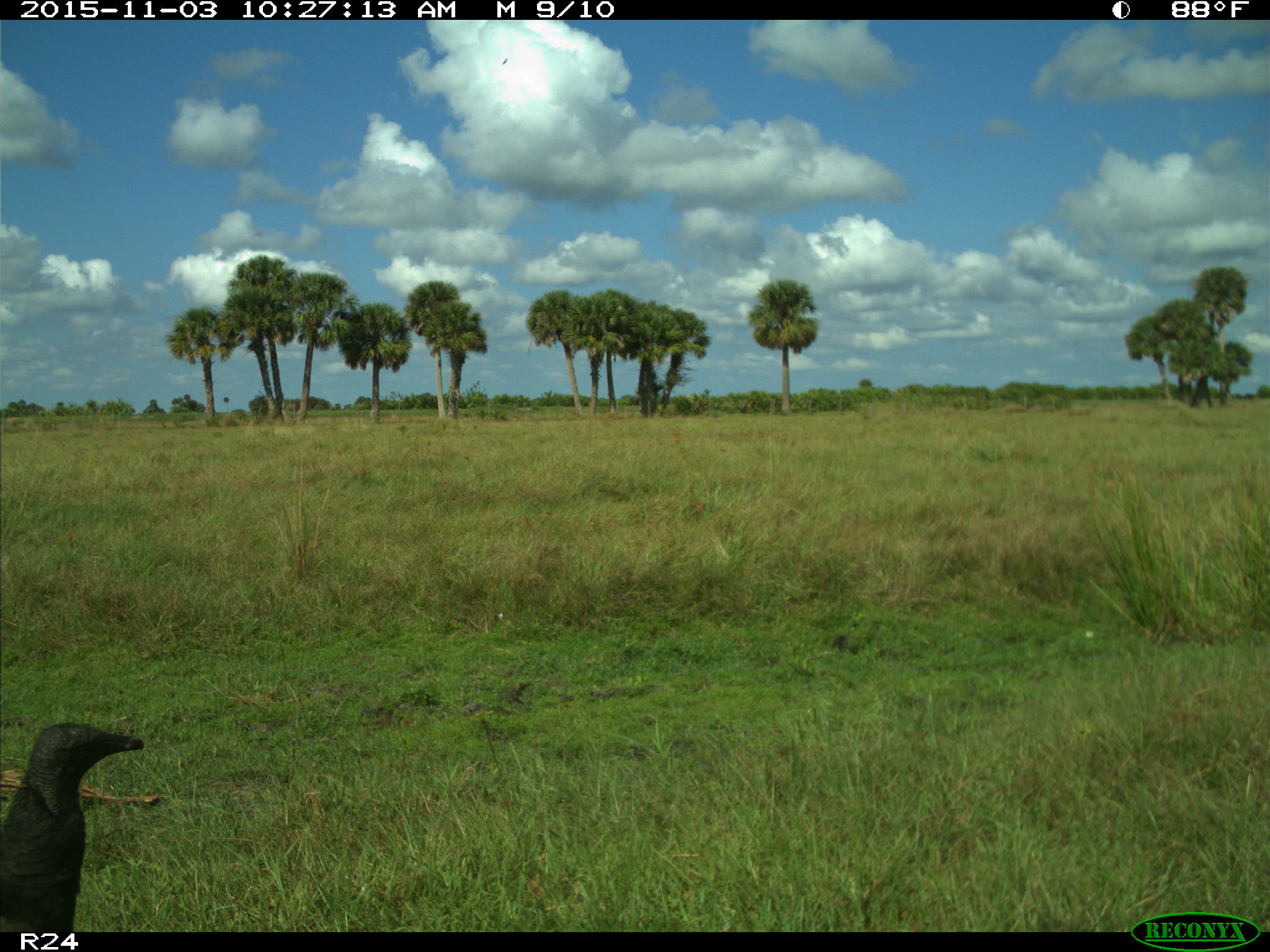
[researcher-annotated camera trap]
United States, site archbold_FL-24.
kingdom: Animalia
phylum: Chordata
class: Aves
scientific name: Aves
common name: birds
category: unidentified bird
Unidentified bird (birds) (Aves).